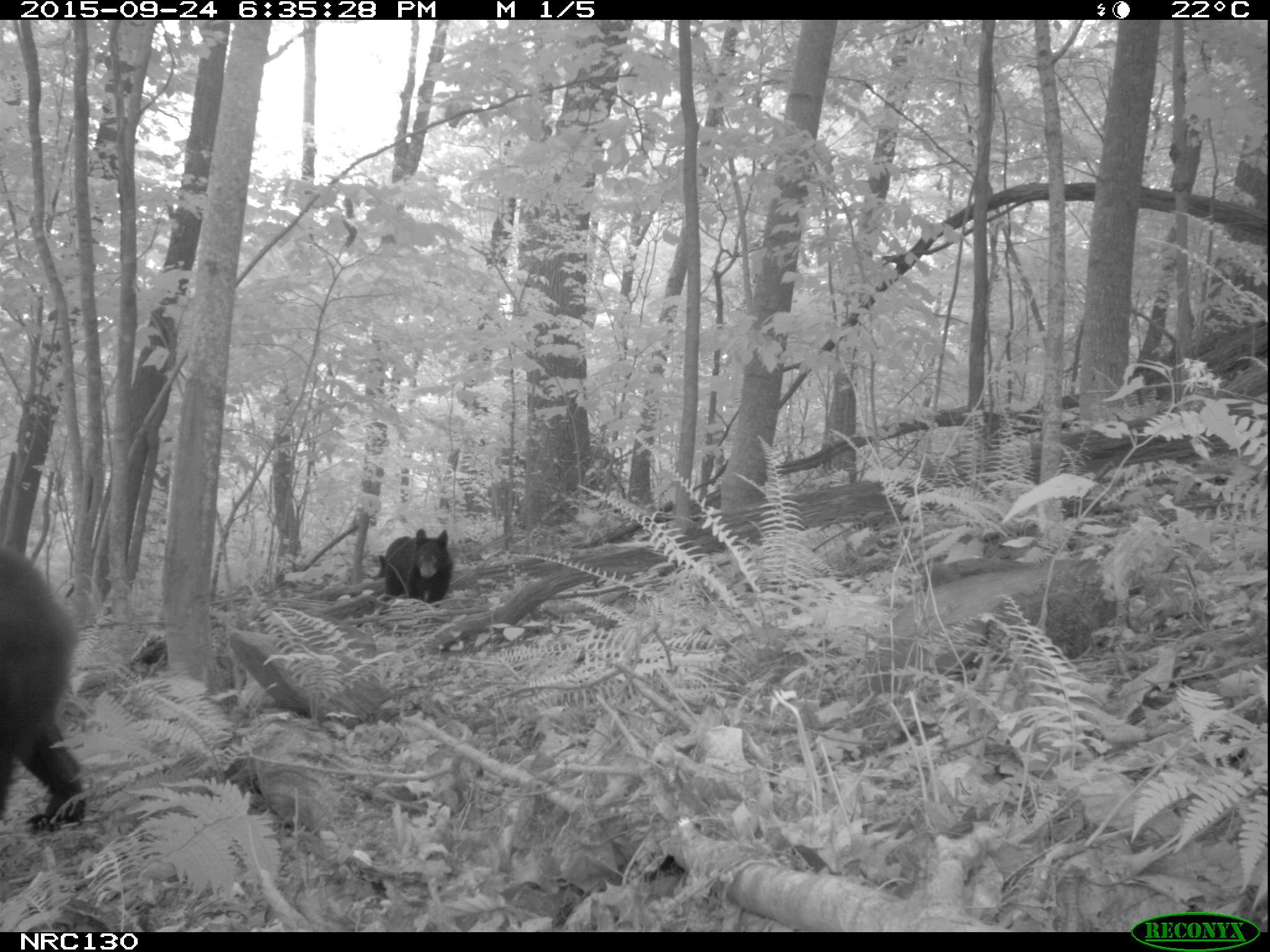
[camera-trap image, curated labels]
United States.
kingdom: Animalia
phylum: Chordata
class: Mammalia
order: Carnivora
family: Ursidae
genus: Ursus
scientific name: Ursus americanus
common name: american black bear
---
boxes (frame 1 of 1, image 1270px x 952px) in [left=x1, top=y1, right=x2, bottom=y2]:
American Black Bear: [left=0, top=539, right=94, bottom=853]; [left=384, top=519, right=454, bottom=601]